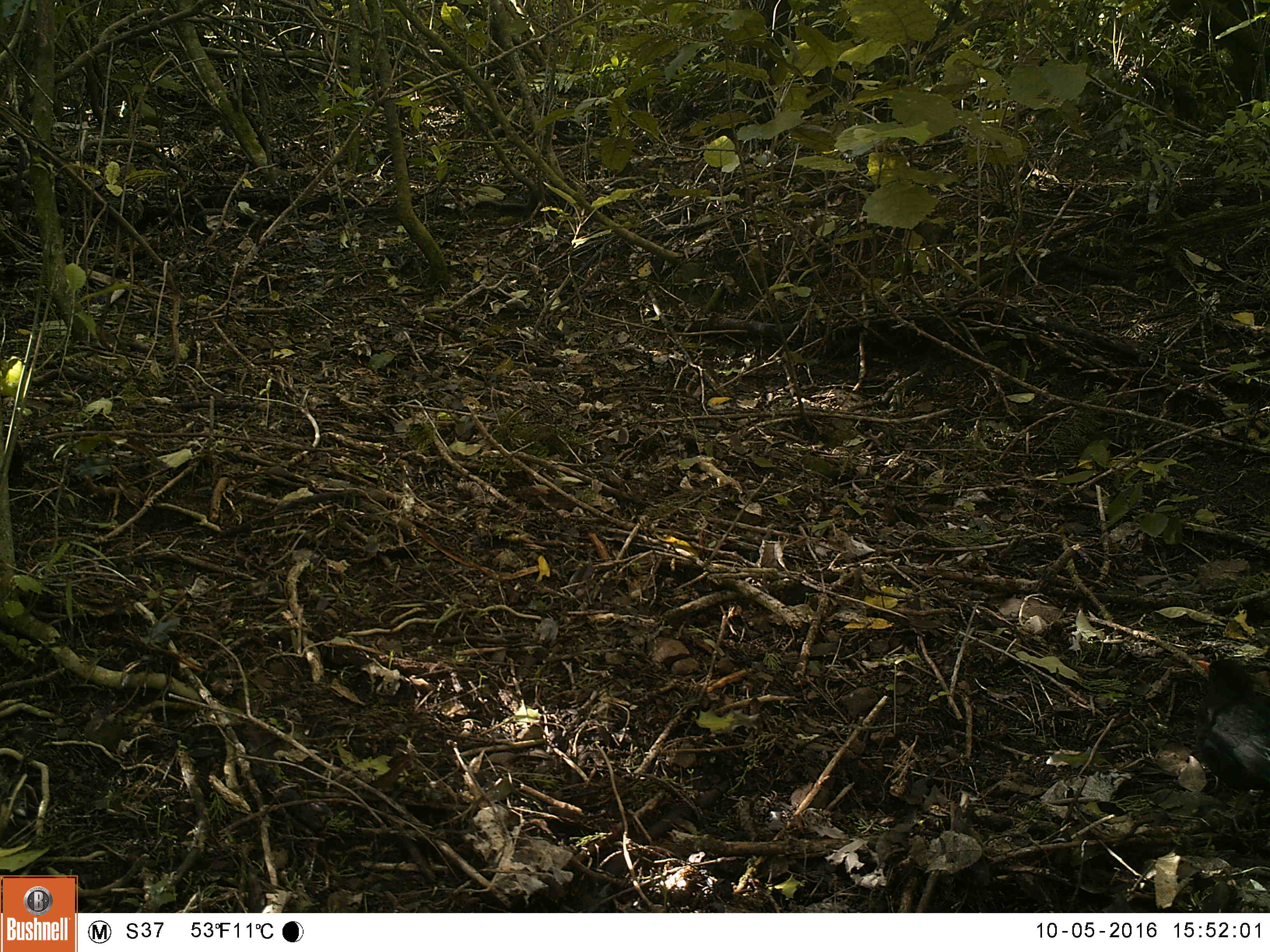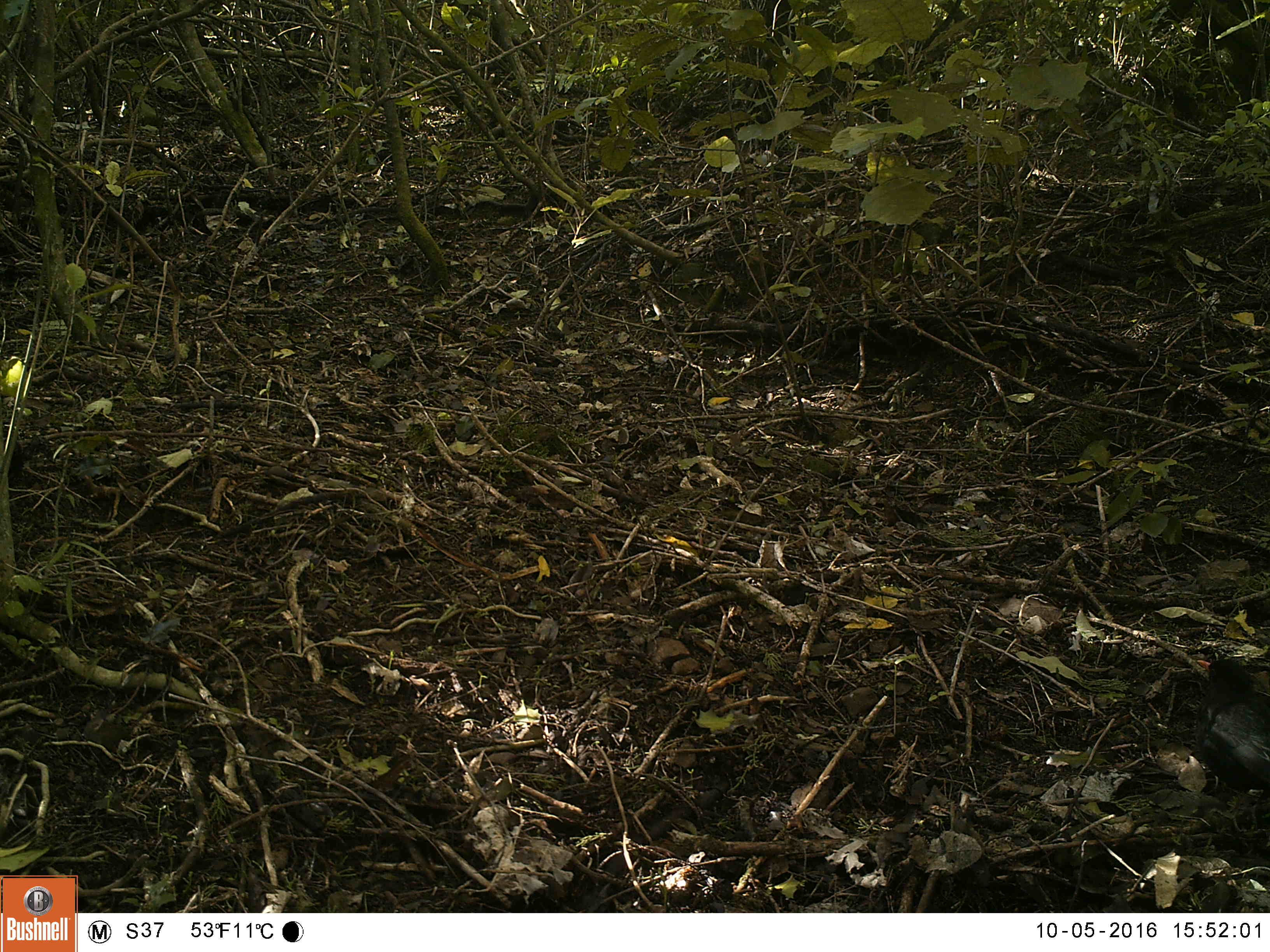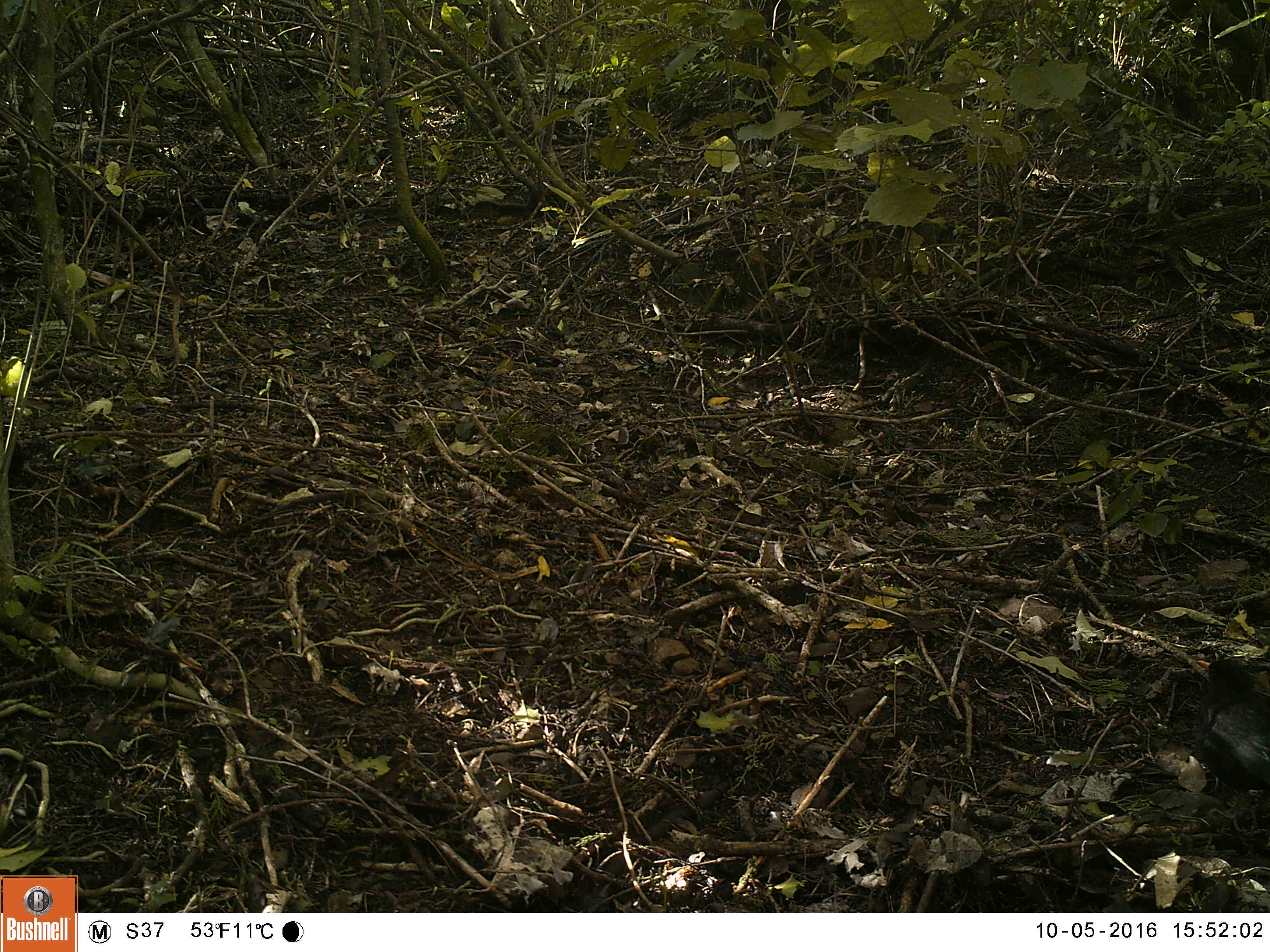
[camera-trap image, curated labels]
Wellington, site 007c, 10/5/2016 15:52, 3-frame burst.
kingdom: Animalia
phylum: Chordata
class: Aves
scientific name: Aves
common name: bird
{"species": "bird (Aves)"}